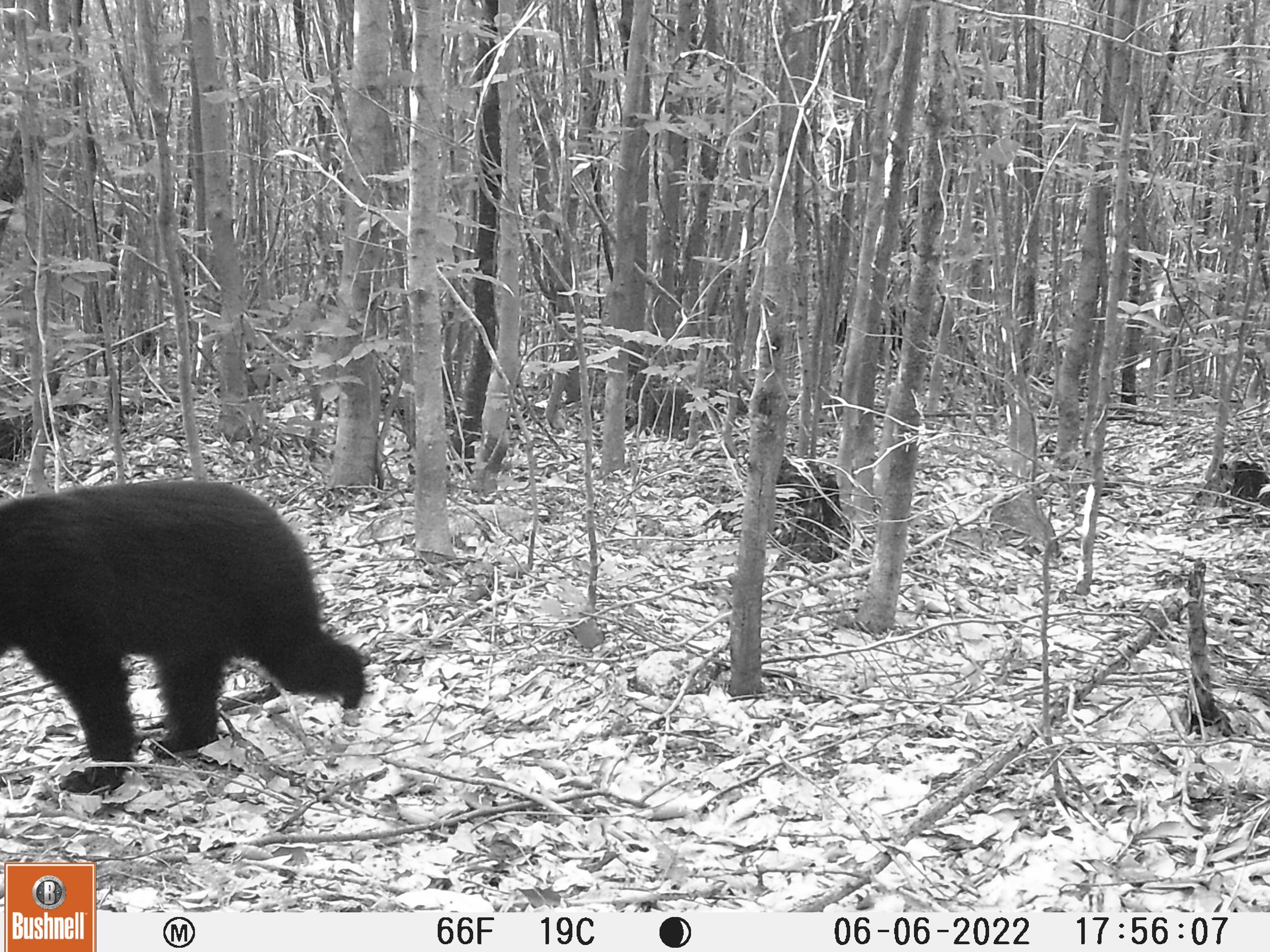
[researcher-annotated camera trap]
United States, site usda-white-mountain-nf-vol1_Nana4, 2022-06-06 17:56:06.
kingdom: Animalia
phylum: Chordata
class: Mammalia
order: Carnivora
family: Ursidae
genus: Ursus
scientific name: Ursus americanus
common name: black bear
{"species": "black bear (Ursus americanus)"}